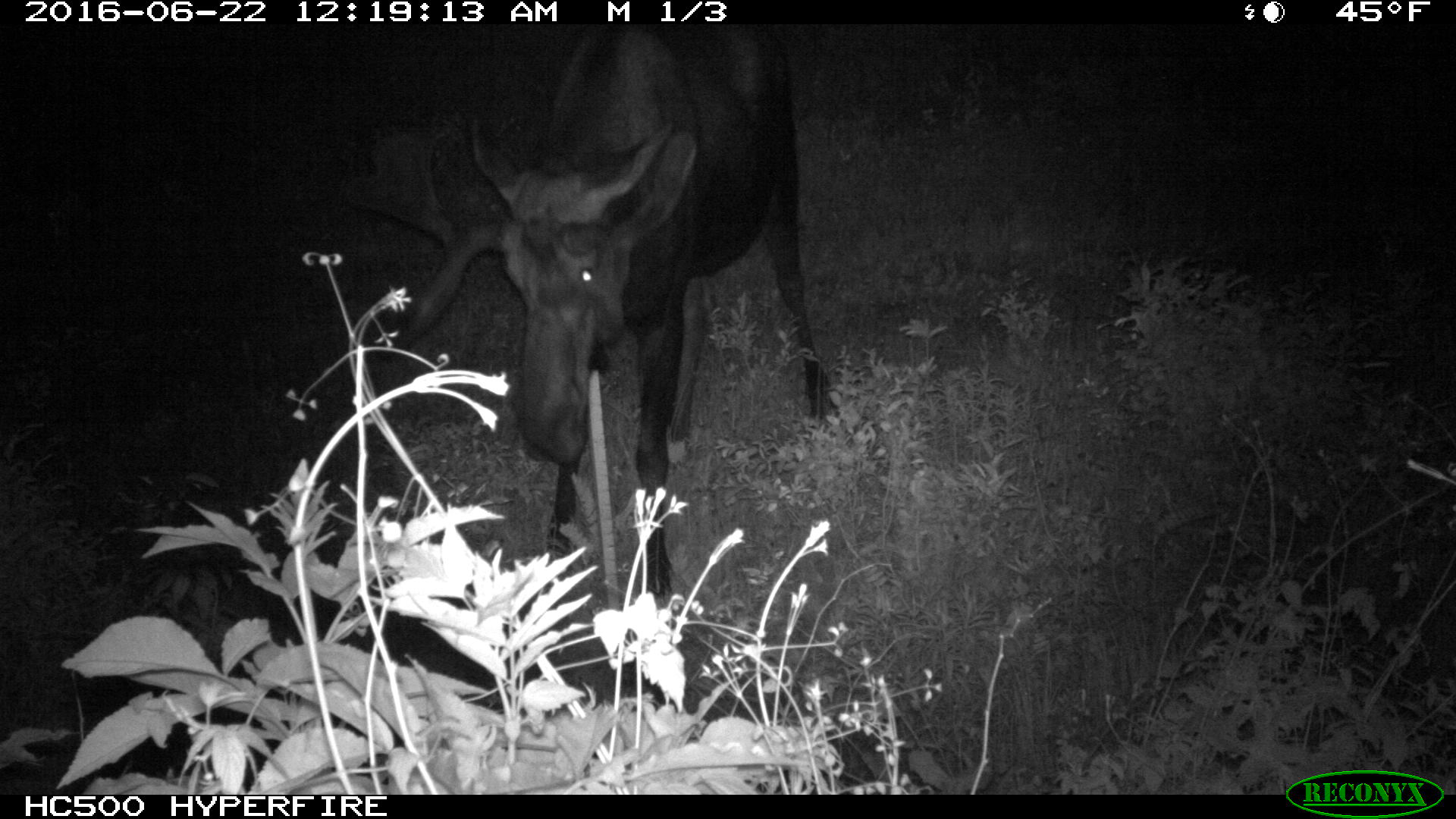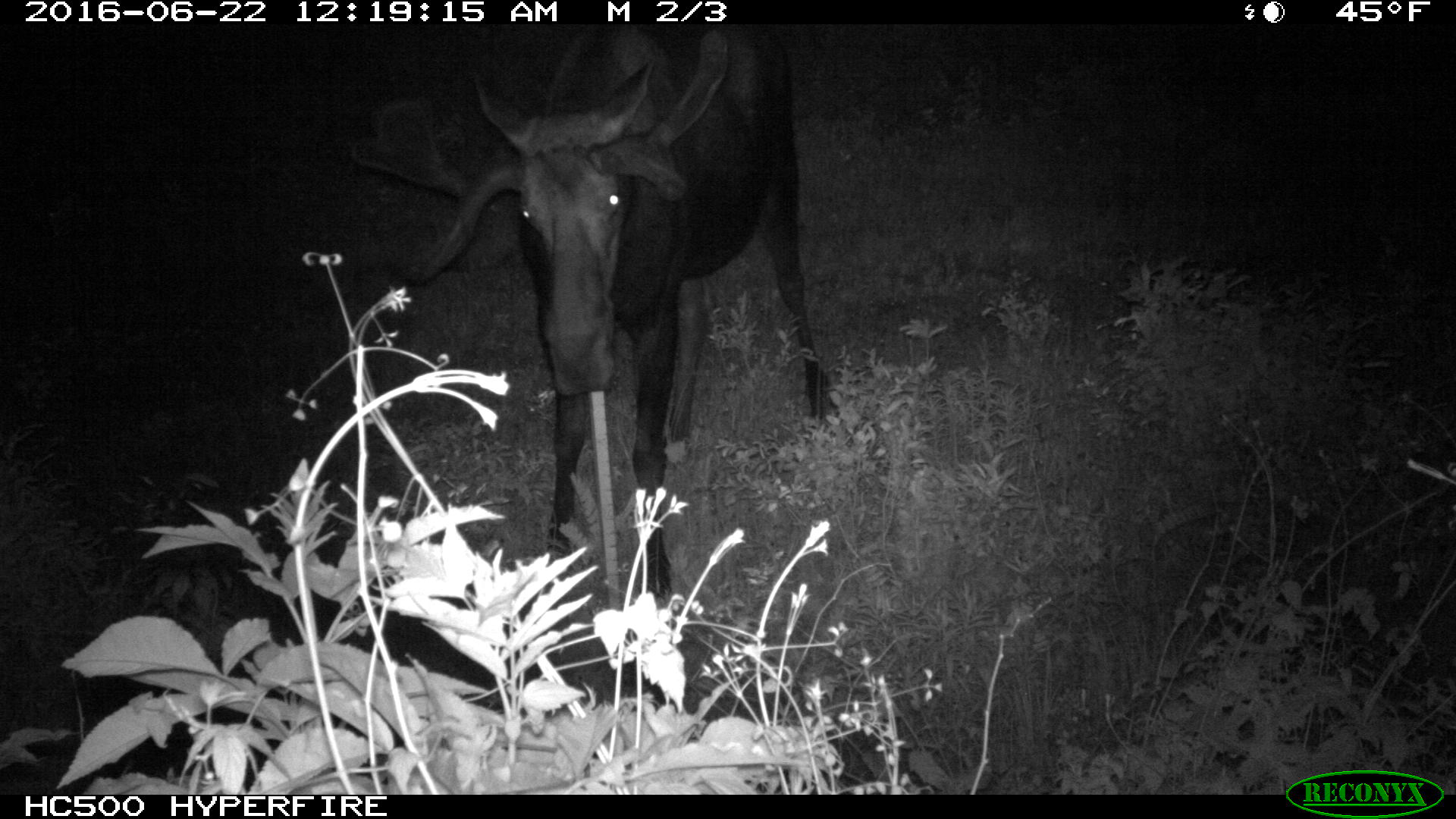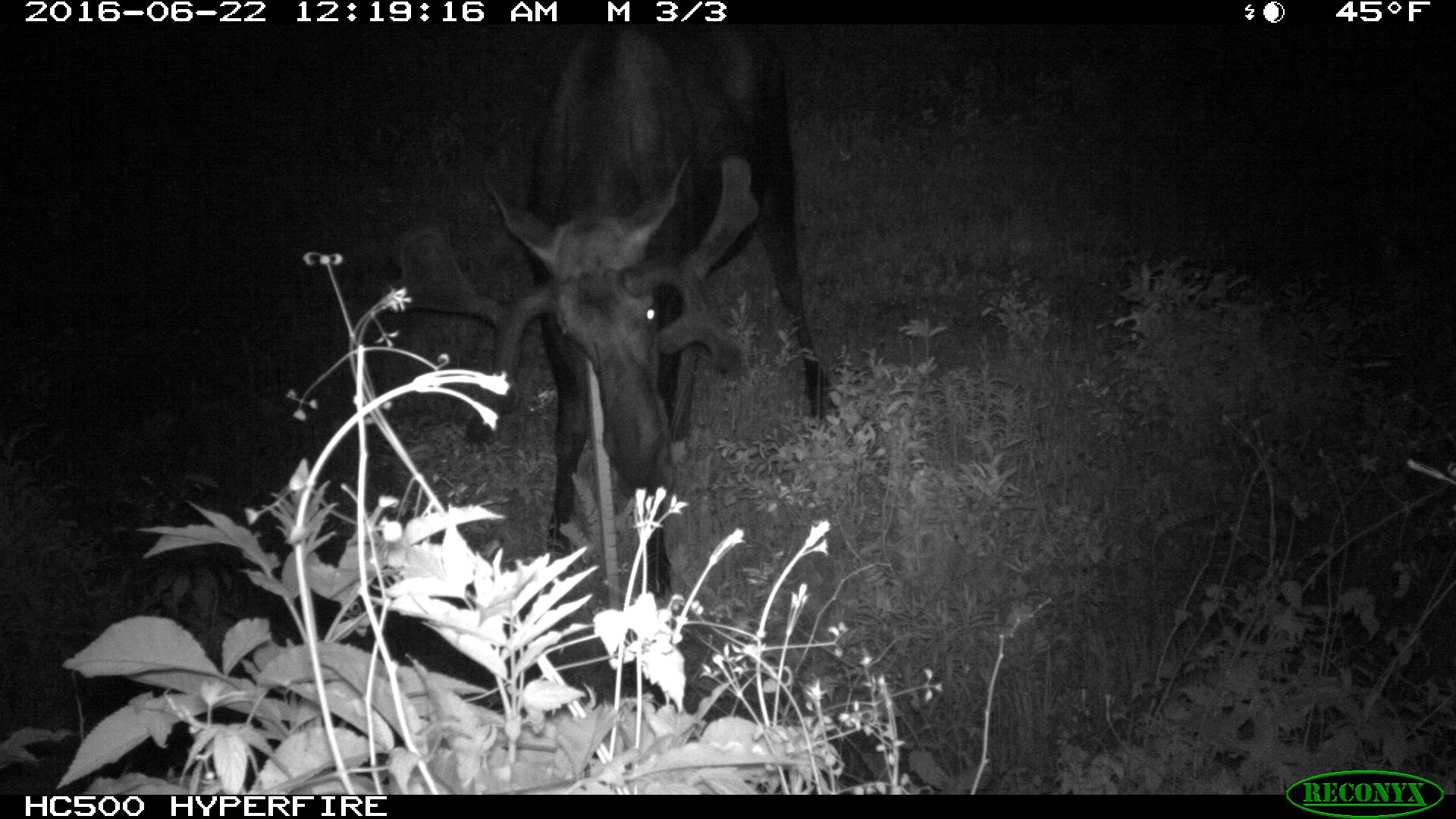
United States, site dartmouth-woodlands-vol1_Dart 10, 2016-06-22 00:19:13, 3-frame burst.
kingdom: Animalia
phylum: Chordata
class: Mammalia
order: Artiodactyla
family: Cervidae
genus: Alces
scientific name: Alces alces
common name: moose